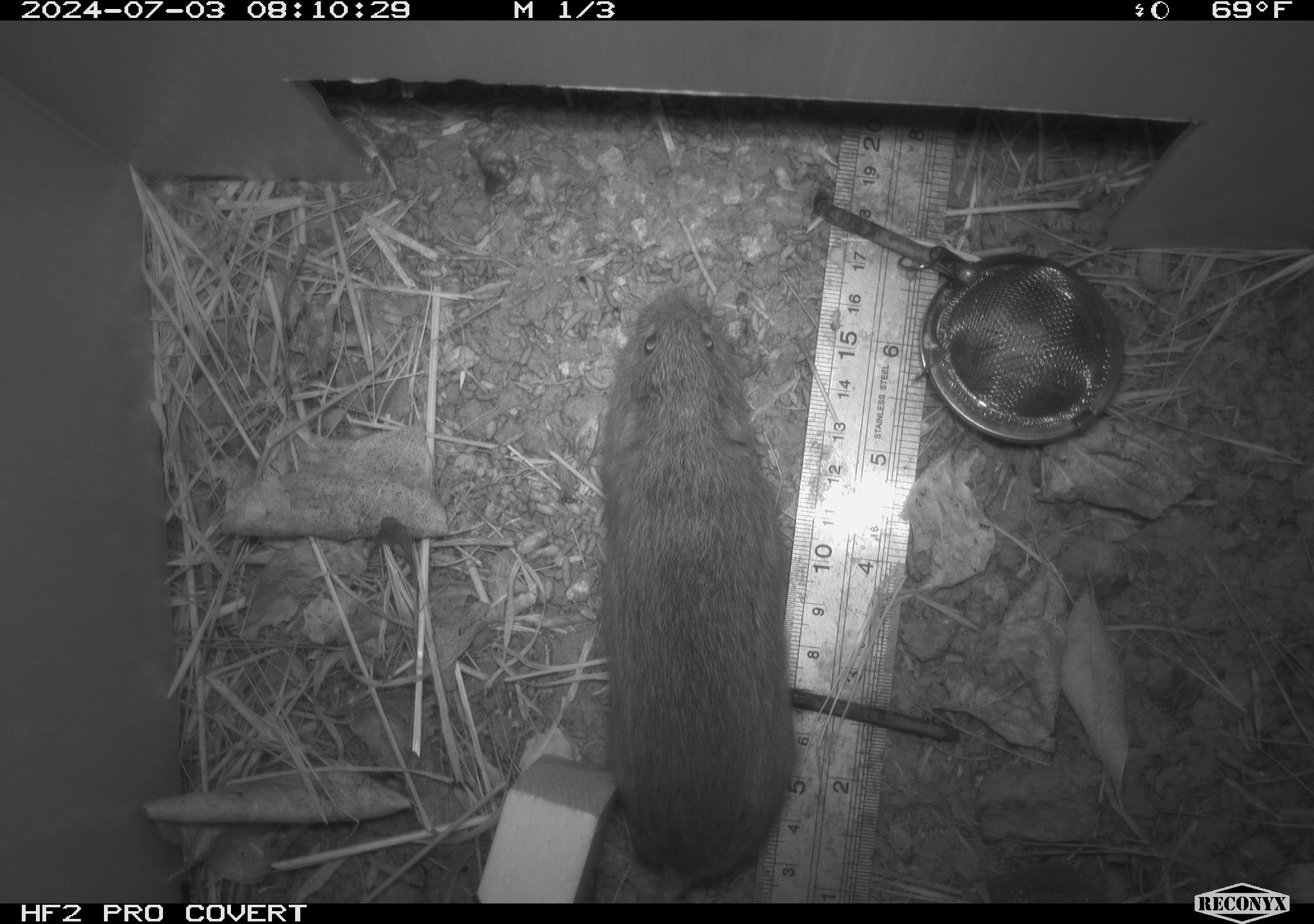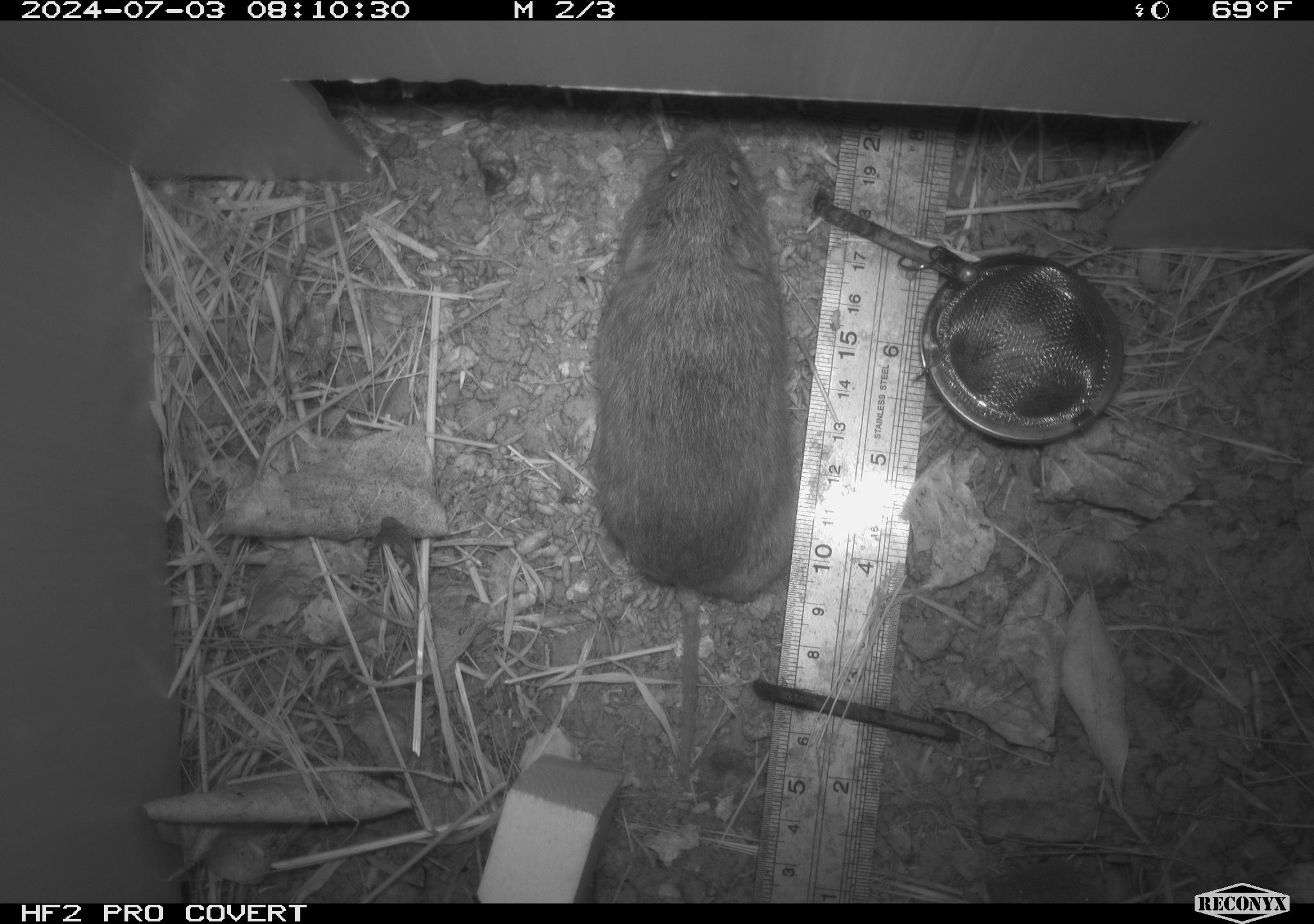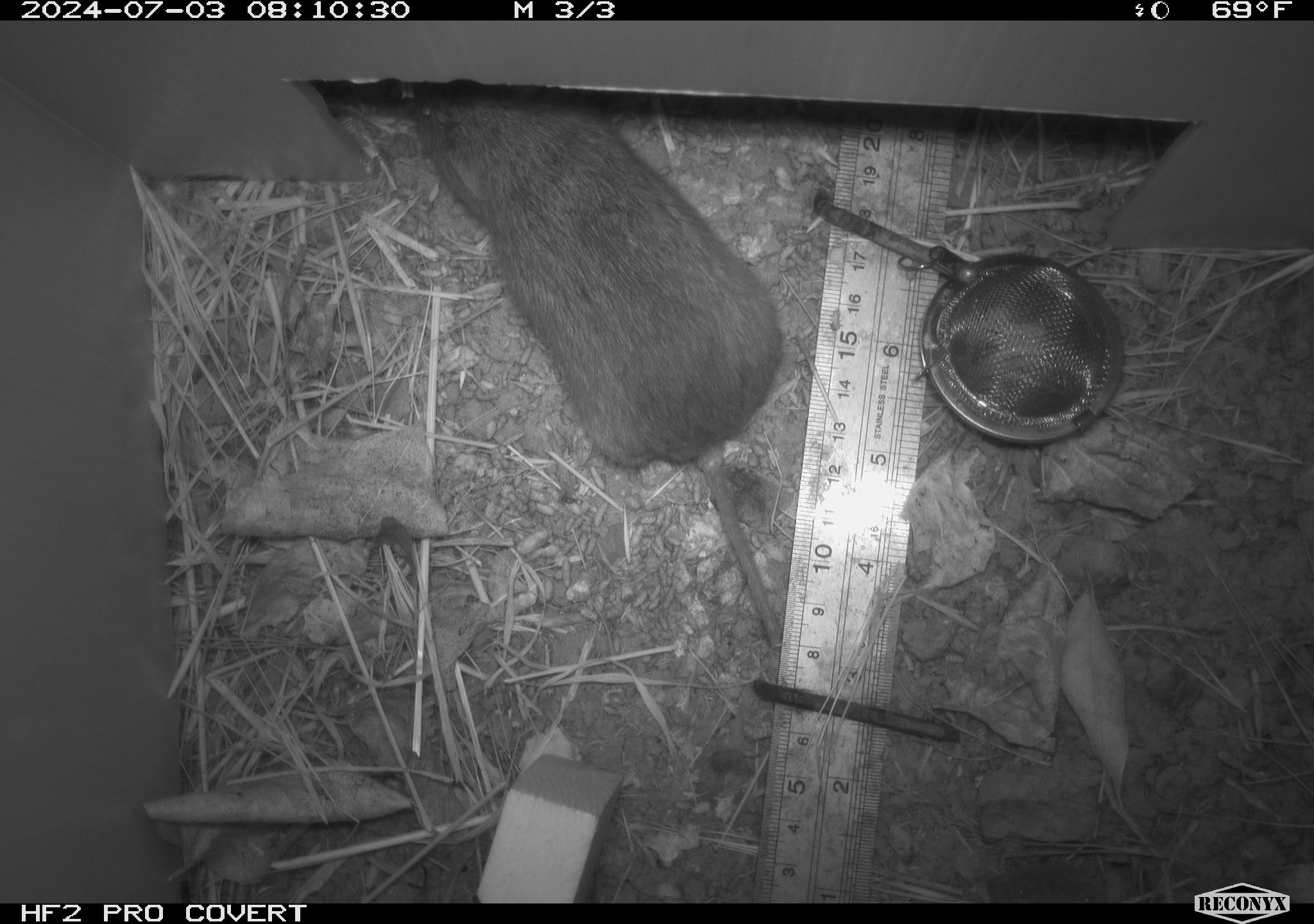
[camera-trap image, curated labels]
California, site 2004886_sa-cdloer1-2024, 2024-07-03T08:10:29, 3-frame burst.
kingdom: Animalia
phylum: Chordata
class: Mammalia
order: Rodentia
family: Cricetidae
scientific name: Arvicolinae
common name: voles, lemmings, and muskrats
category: arvicolinae subfamily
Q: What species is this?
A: Arvicolinae subfamily (voles, lemmings, and muskrats) (Arvicolinae).